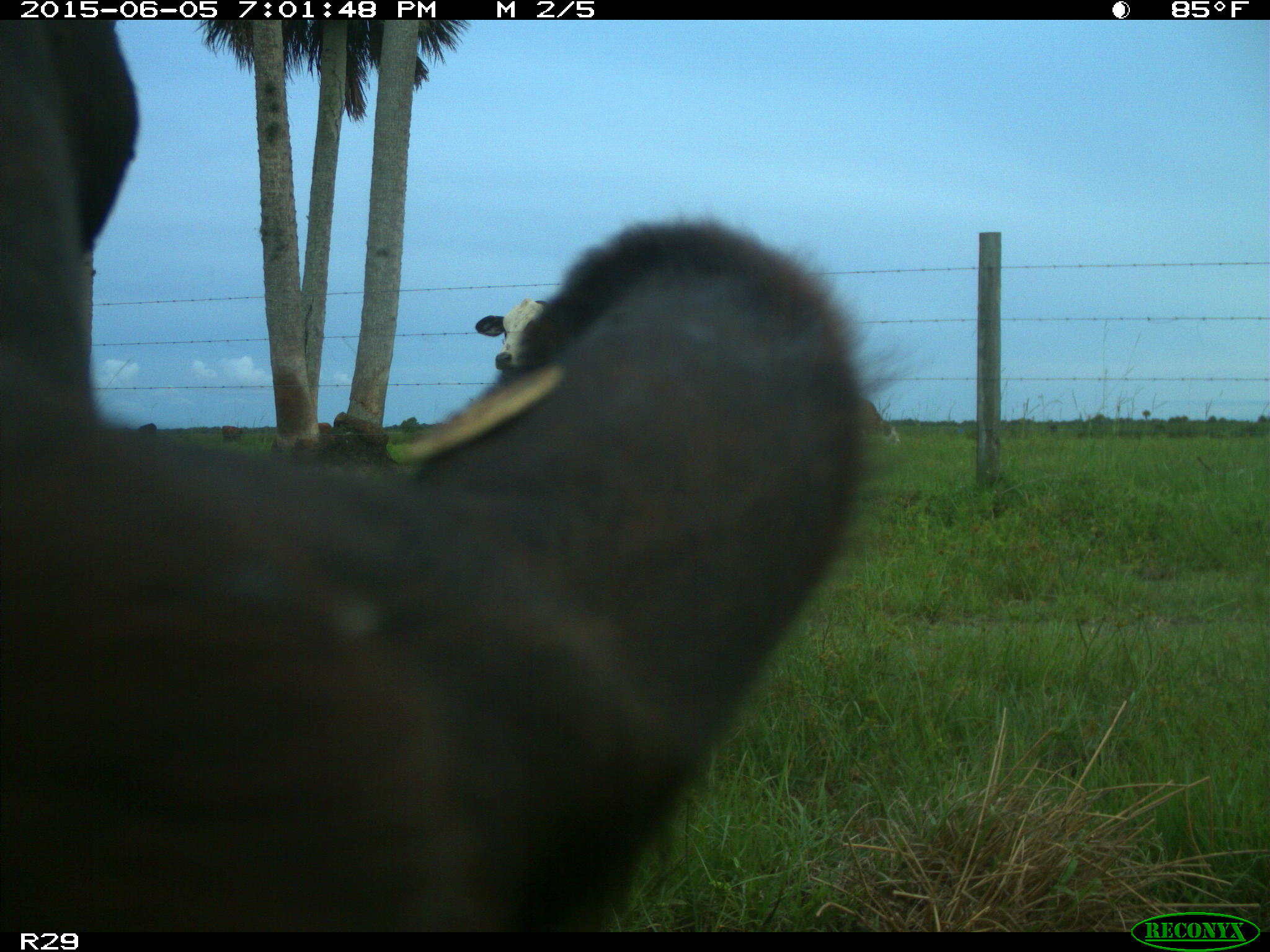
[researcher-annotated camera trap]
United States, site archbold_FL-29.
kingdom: Animalia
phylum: Chordata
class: Mammalia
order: Artiodactyla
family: Bovidae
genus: Bos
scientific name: Bos taurus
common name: domestic cow